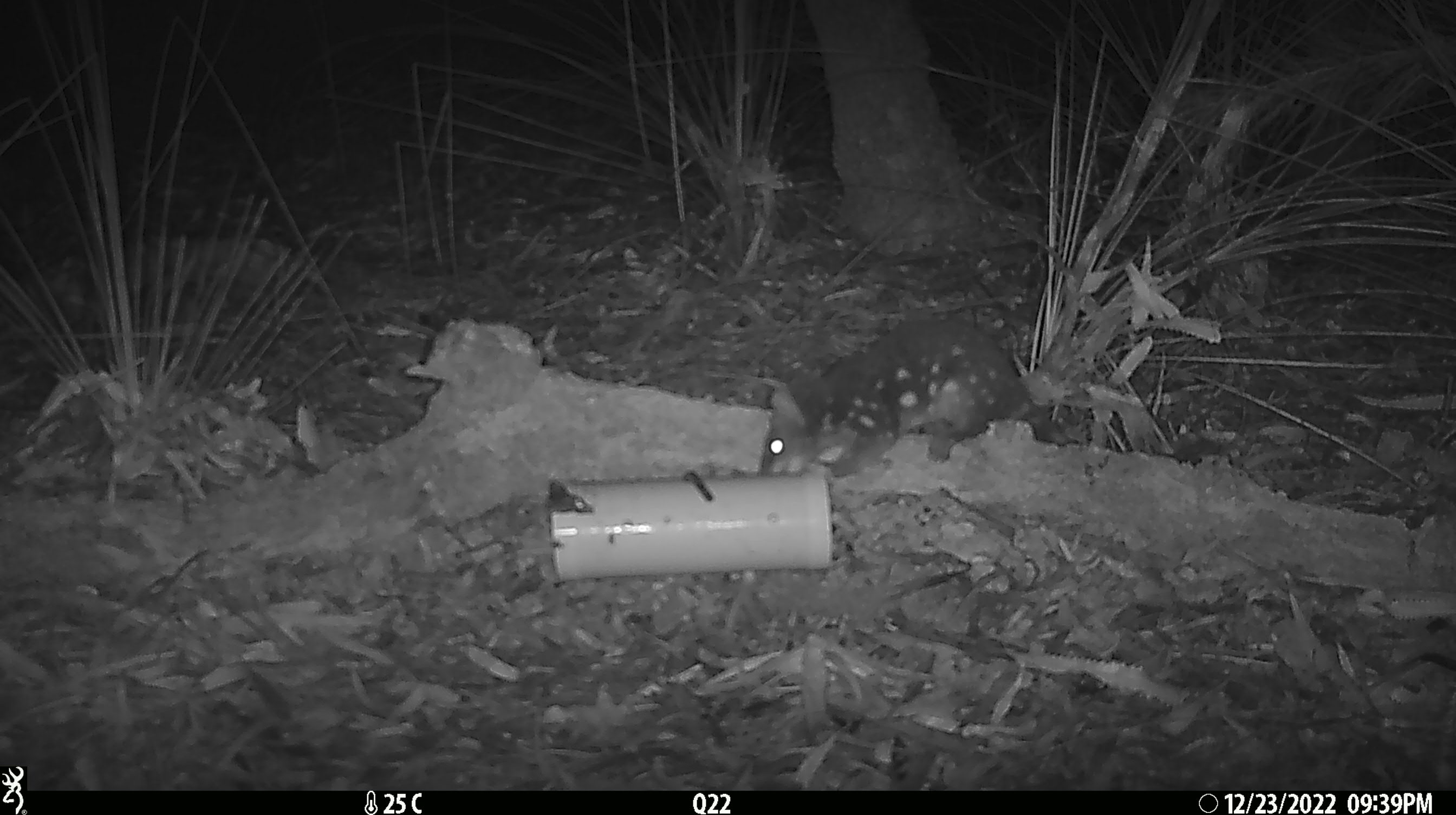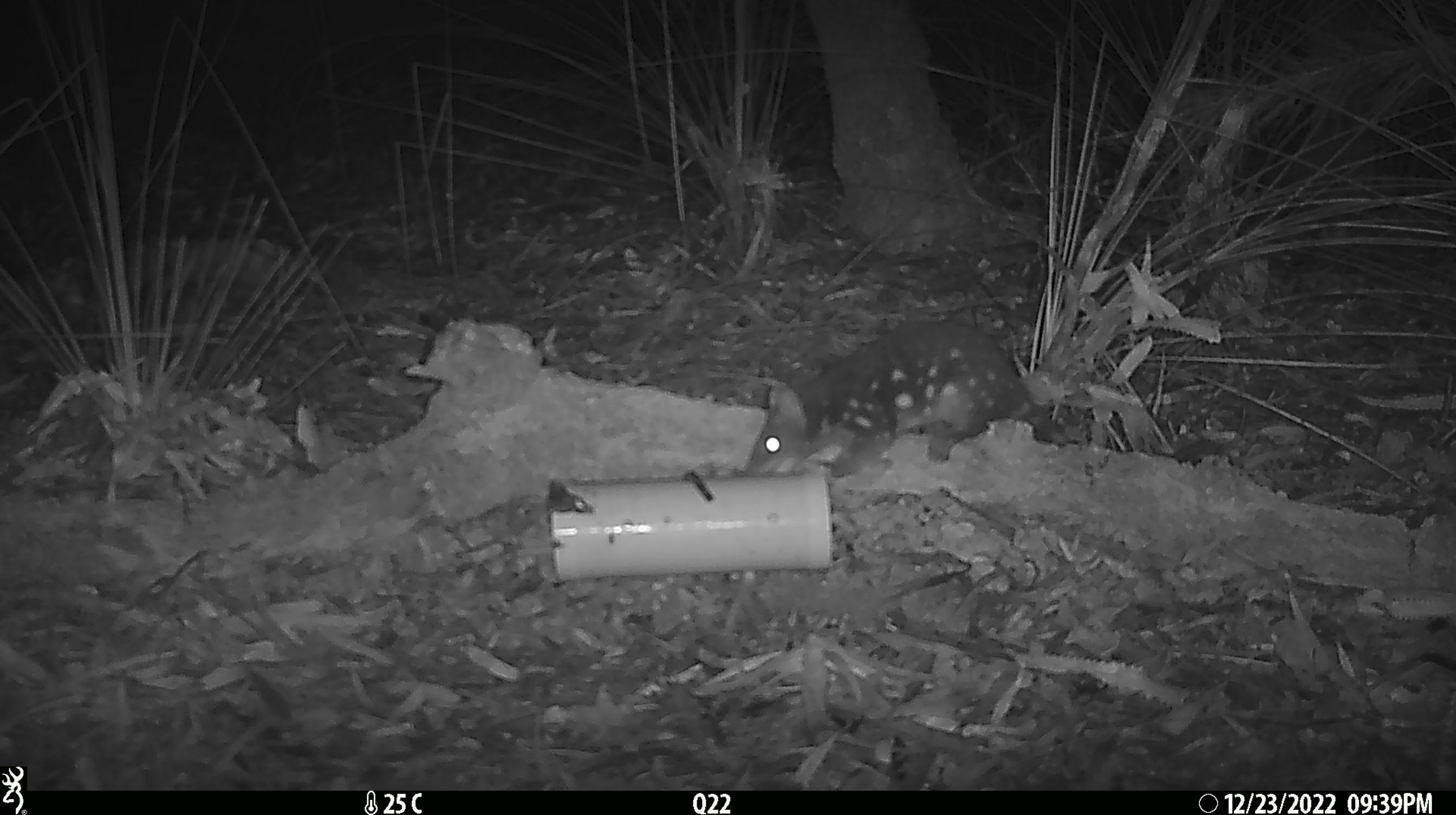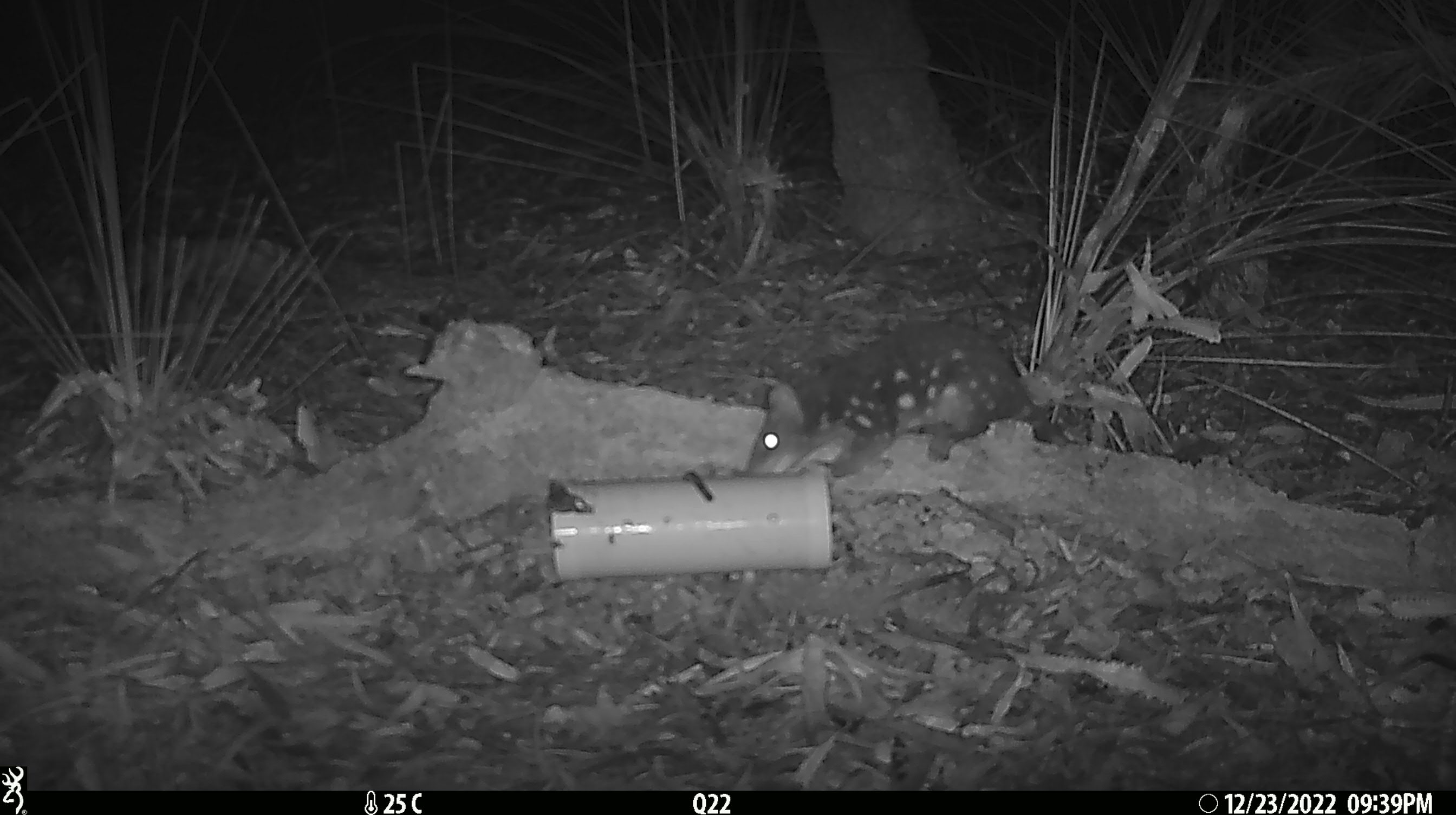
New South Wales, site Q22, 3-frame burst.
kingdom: Animalia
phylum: Chordata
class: Mammalia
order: Dasyuromorphia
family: Dasyuridae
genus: Dasyurus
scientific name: Dasyurus maculatus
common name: spotted-tailed quoll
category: quoll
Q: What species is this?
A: Quoll (spotted-tailed quoll) (Dasyurus maculatus).